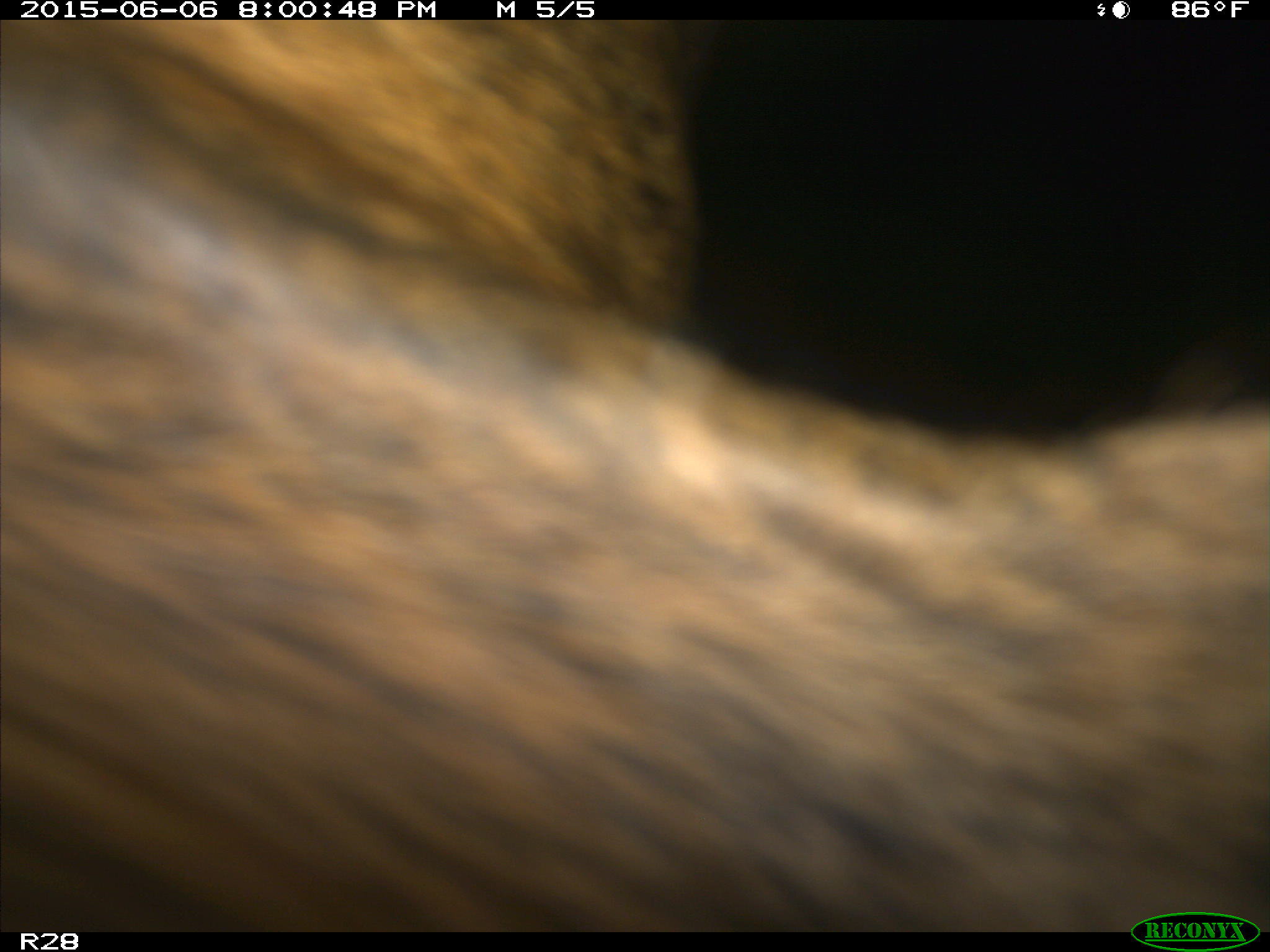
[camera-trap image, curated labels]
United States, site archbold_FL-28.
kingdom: Animalia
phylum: Chordata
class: Mammalia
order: Artiodactyla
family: Bovidae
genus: Bos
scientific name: Bos taurus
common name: domestic cow